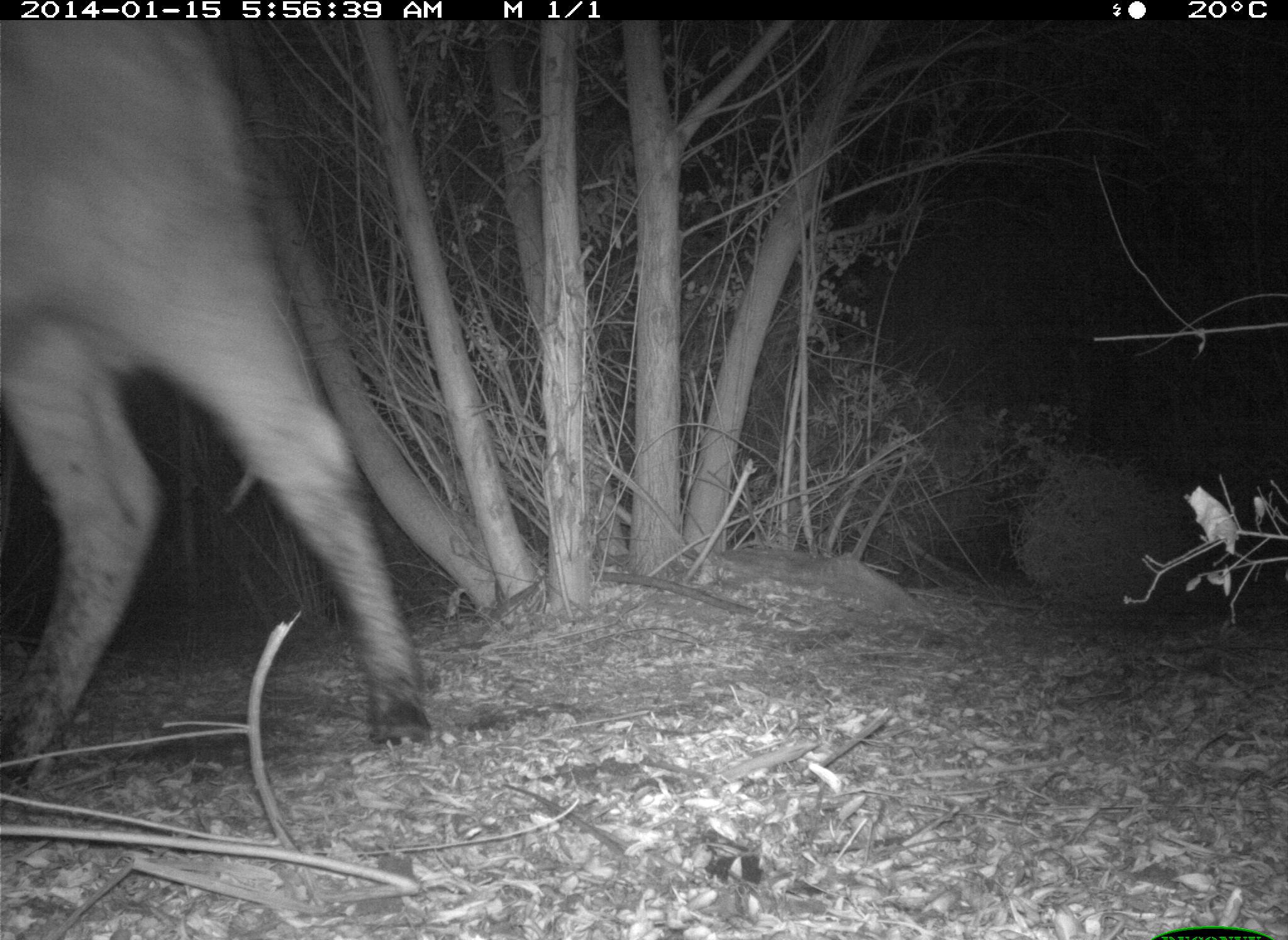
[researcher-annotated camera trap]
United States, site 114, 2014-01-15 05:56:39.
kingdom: Animalia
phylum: Chordata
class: Mammalia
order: Artiodactyla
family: Bovidae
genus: Bos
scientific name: Bos taurus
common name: cow